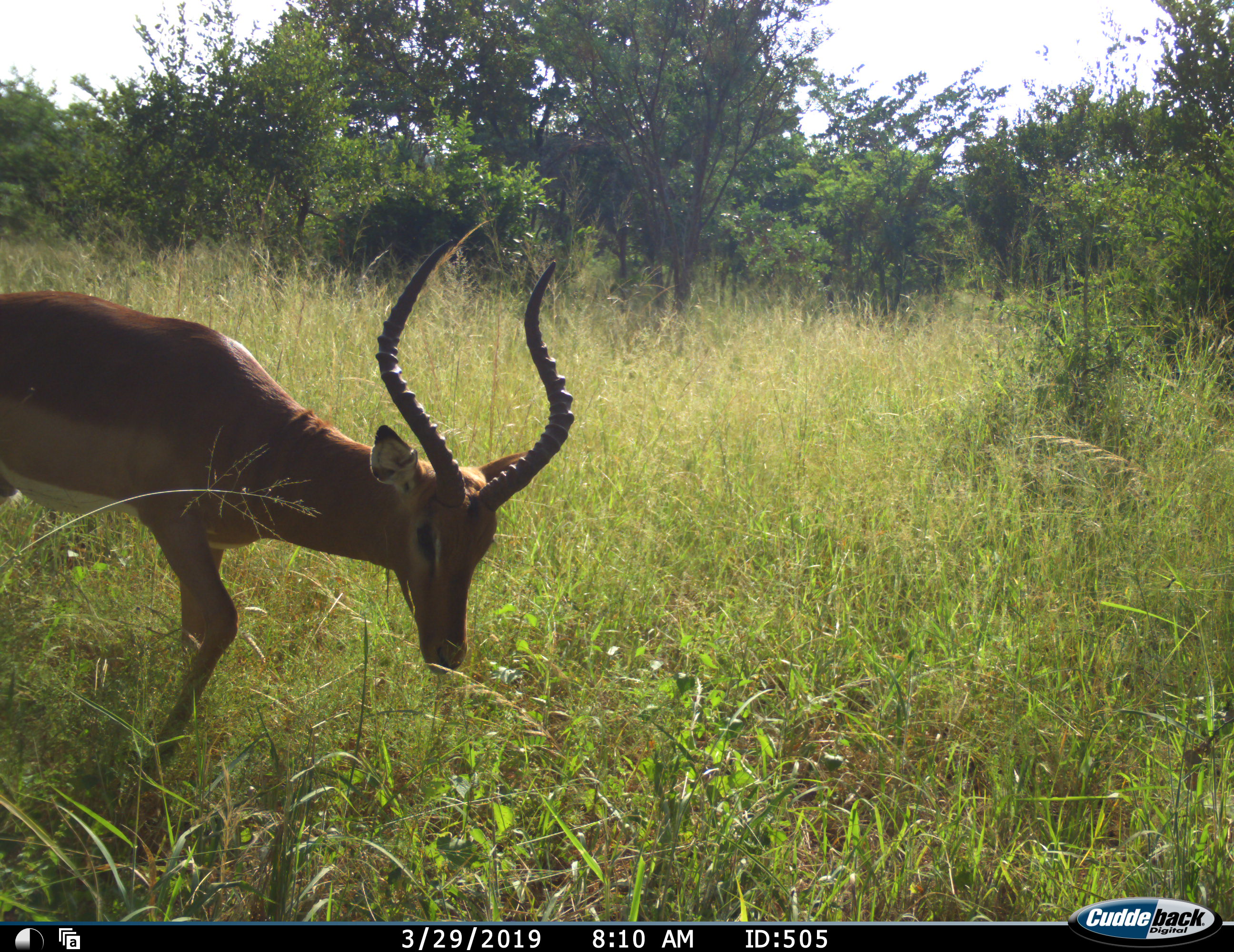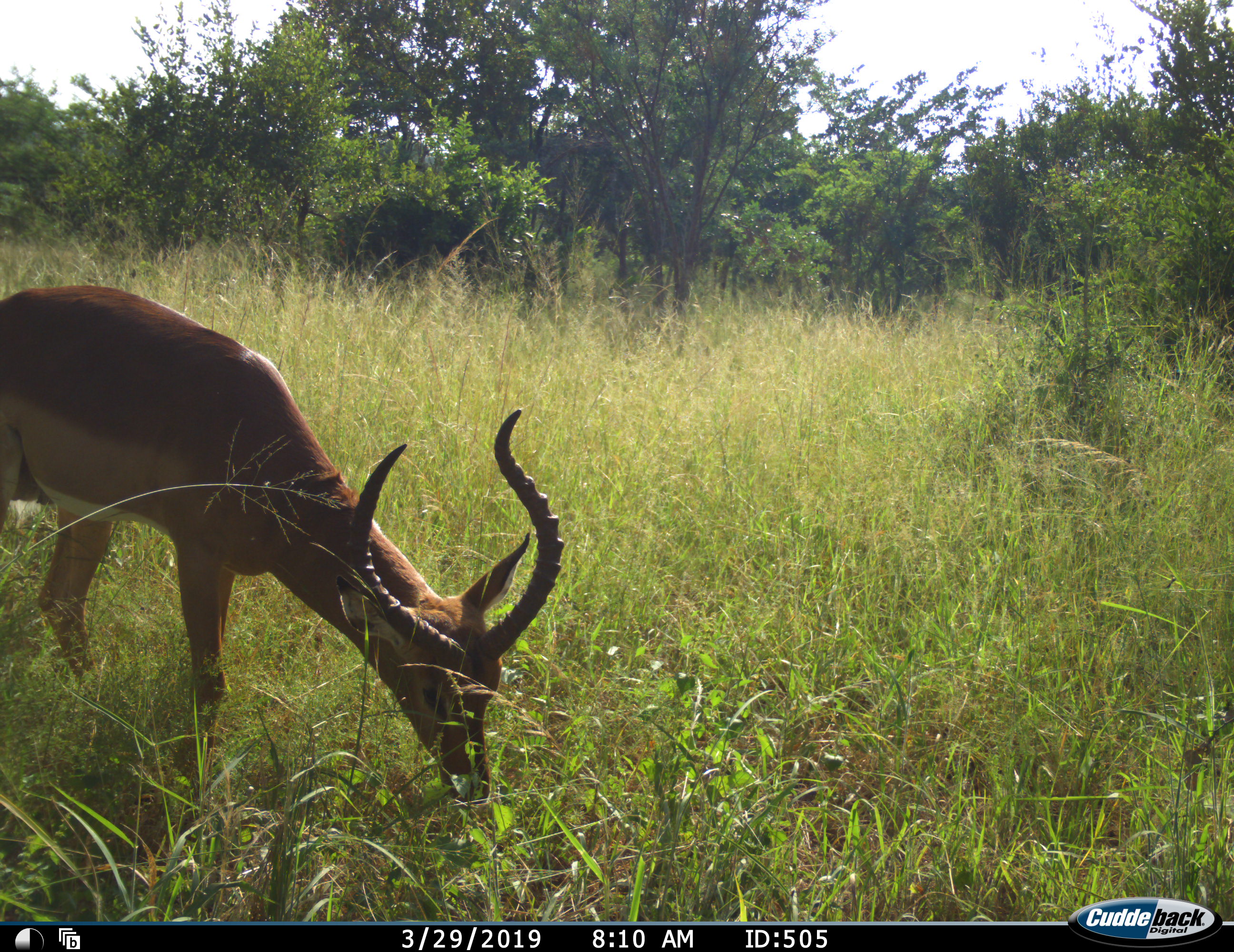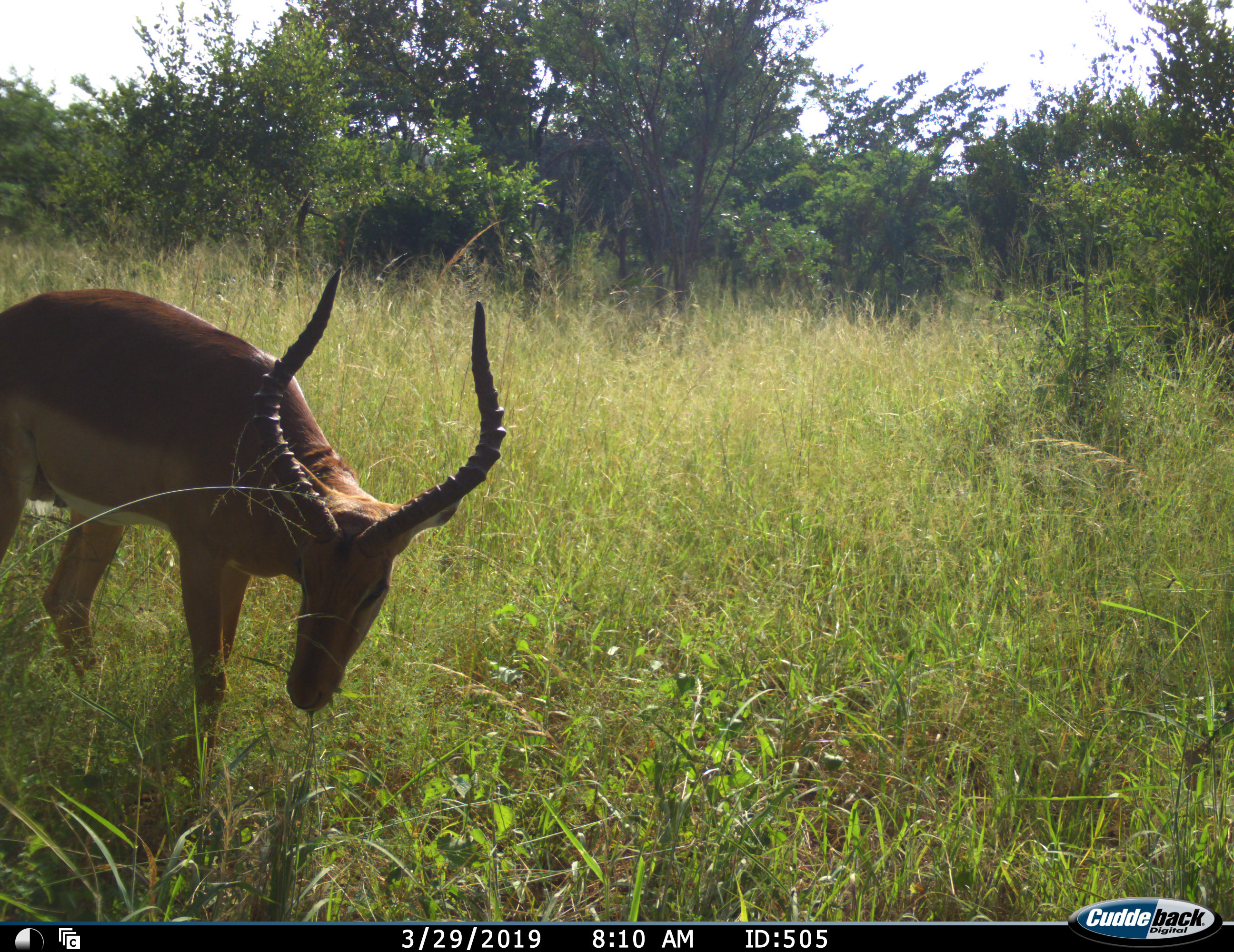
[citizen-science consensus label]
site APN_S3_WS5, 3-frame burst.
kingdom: Animalia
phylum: Chordata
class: Mammalia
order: Artiodactyla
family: Bovidae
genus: Aepyceros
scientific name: Aepyceros melampus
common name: impala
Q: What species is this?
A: Impala (Aepyceros melampus).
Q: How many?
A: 1.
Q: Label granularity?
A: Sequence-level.